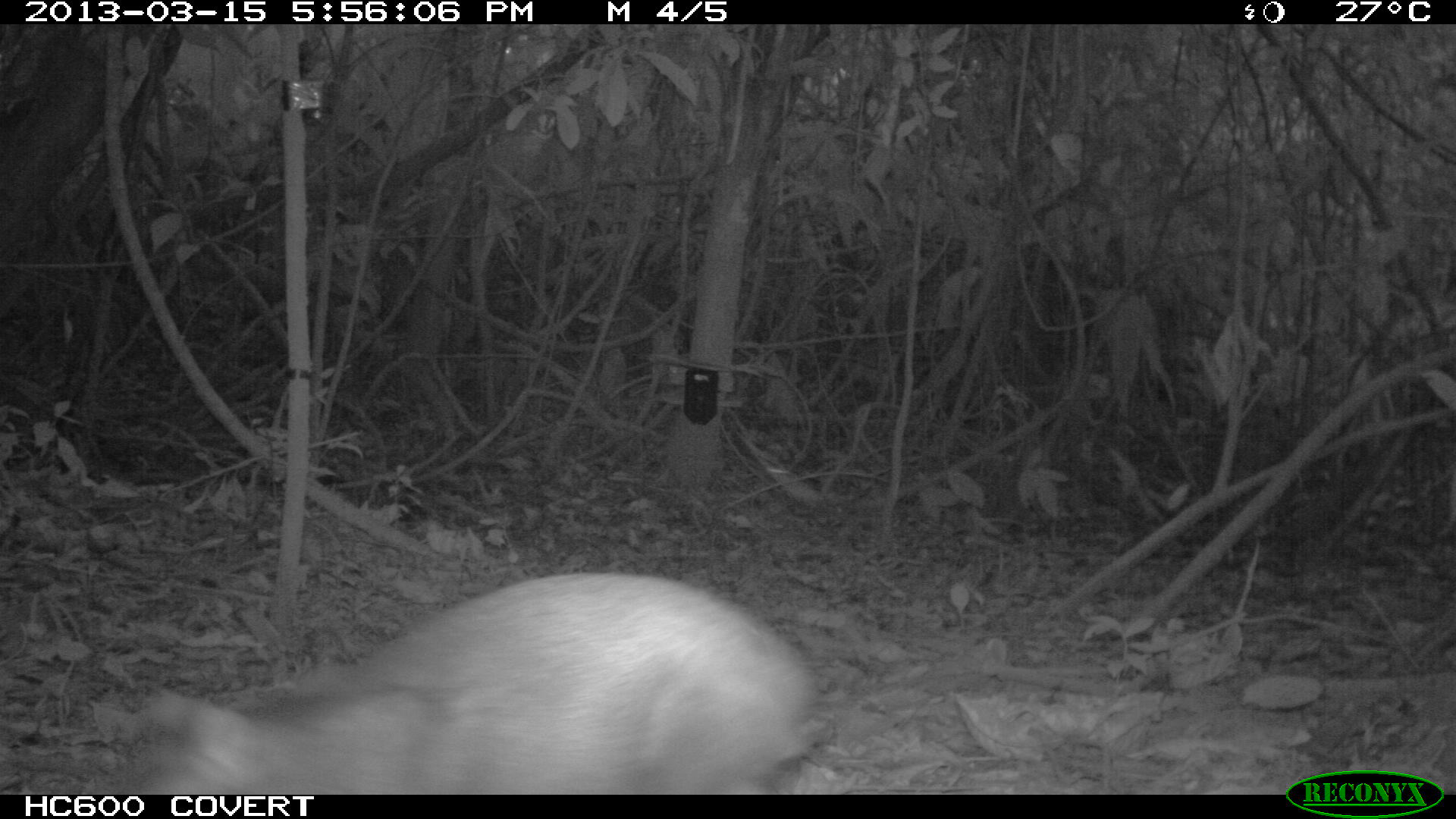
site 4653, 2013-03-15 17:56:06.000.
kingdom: Animalia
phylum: Chordata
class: Mammalia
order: Rodentia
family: Dasyproctidae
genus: Dasyprocta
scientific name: Dasyprocta leporina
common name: red-rumped agouti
Dasyprocta leporina (red-rumped agouti), count 1, age adult.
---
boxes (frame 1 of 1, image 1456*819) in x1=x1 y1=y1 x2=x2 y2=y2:
dasyprocta leporina: x1=138 y1=572 x2=825 y2=795